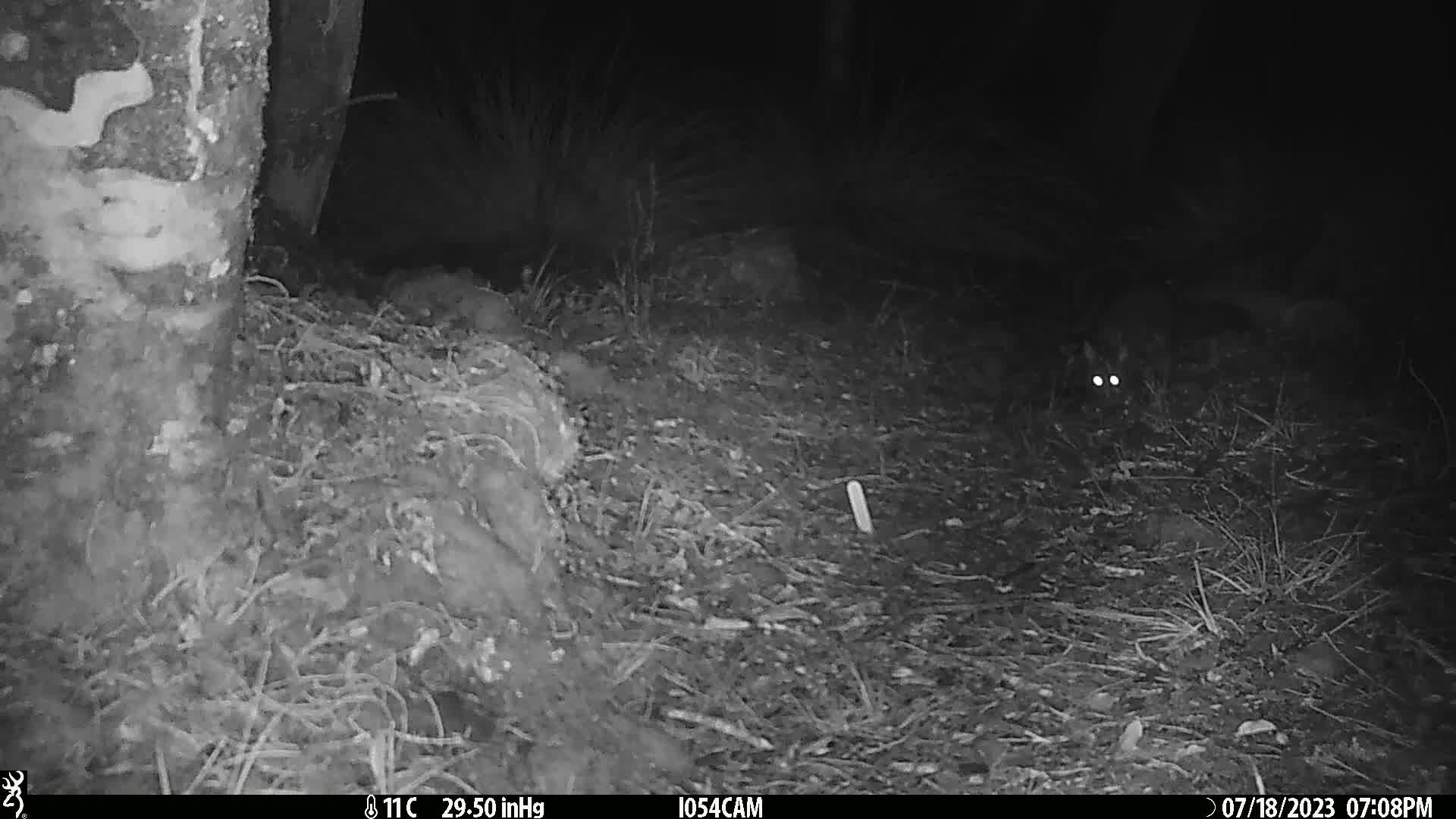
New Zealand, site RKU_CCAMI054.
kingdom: Animalia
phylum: Chordata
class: Mammalia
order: Diprotodontia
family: Phalangeridae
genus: Trichosurus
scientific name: Trichosurus vulpecula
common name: common brushtail possum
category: possum